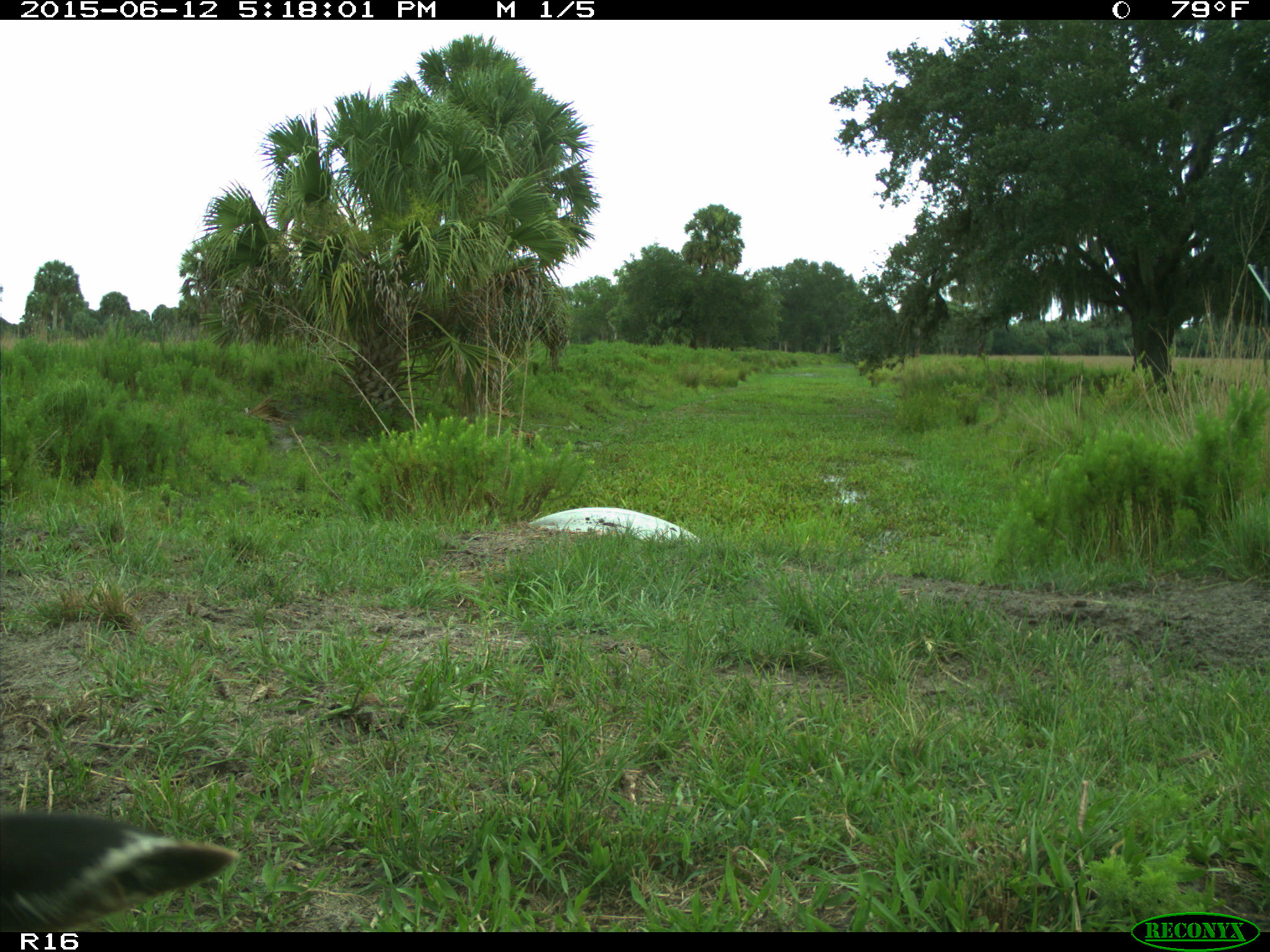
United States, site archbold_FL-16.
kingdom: Animalia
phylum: Chordata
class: Mammalia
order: Artiodactyla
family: Bovidae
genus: Bos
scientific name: Bos taurus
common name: domestic cow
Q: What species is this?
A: Bos taurus (domestic cow).